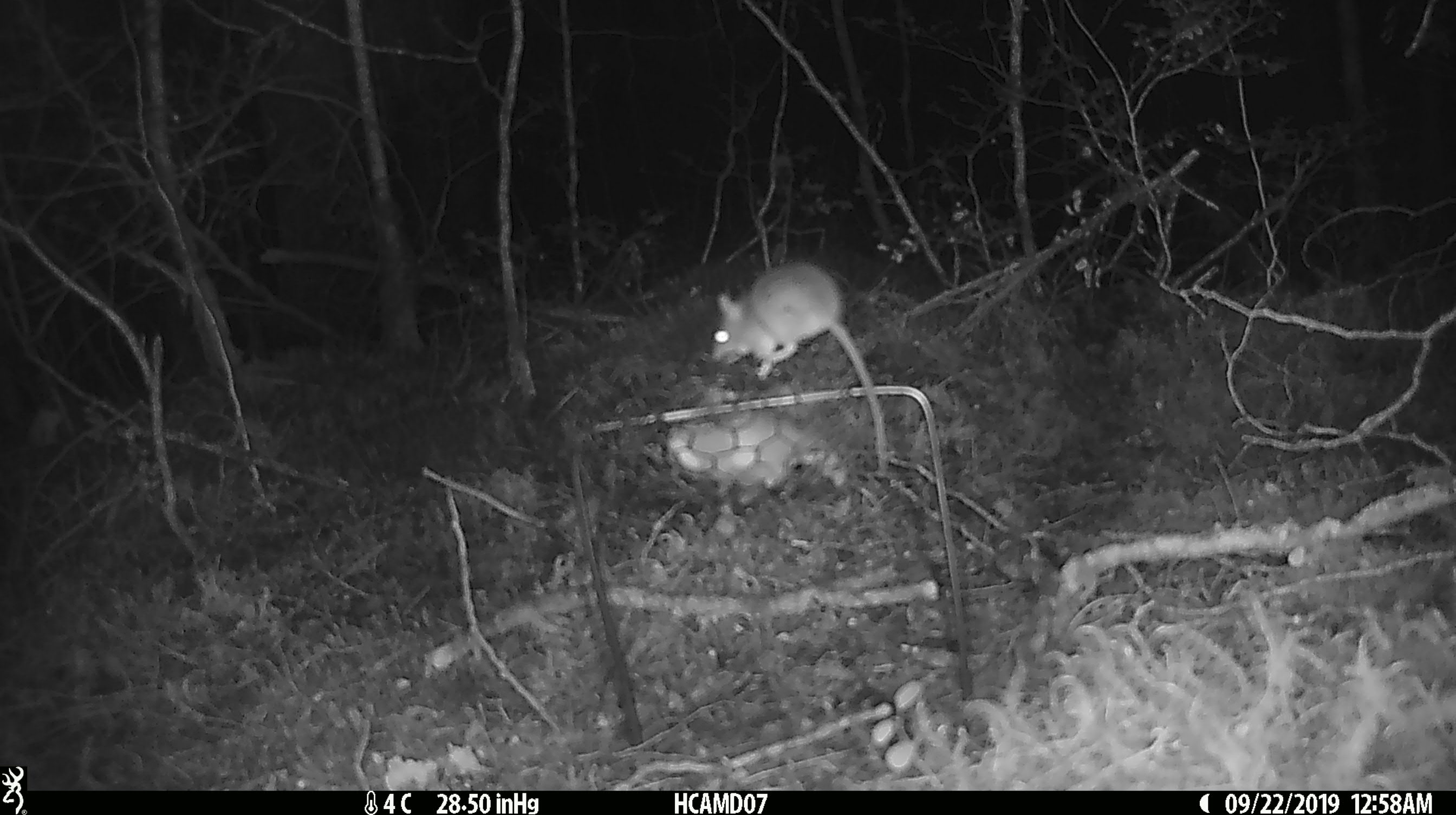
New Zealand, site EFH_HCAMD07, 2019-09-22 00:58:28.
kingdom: Animalia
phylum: Chordata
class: Mammalia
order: Rodentia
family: Muridae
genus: Mus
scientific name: Mus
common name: mouse